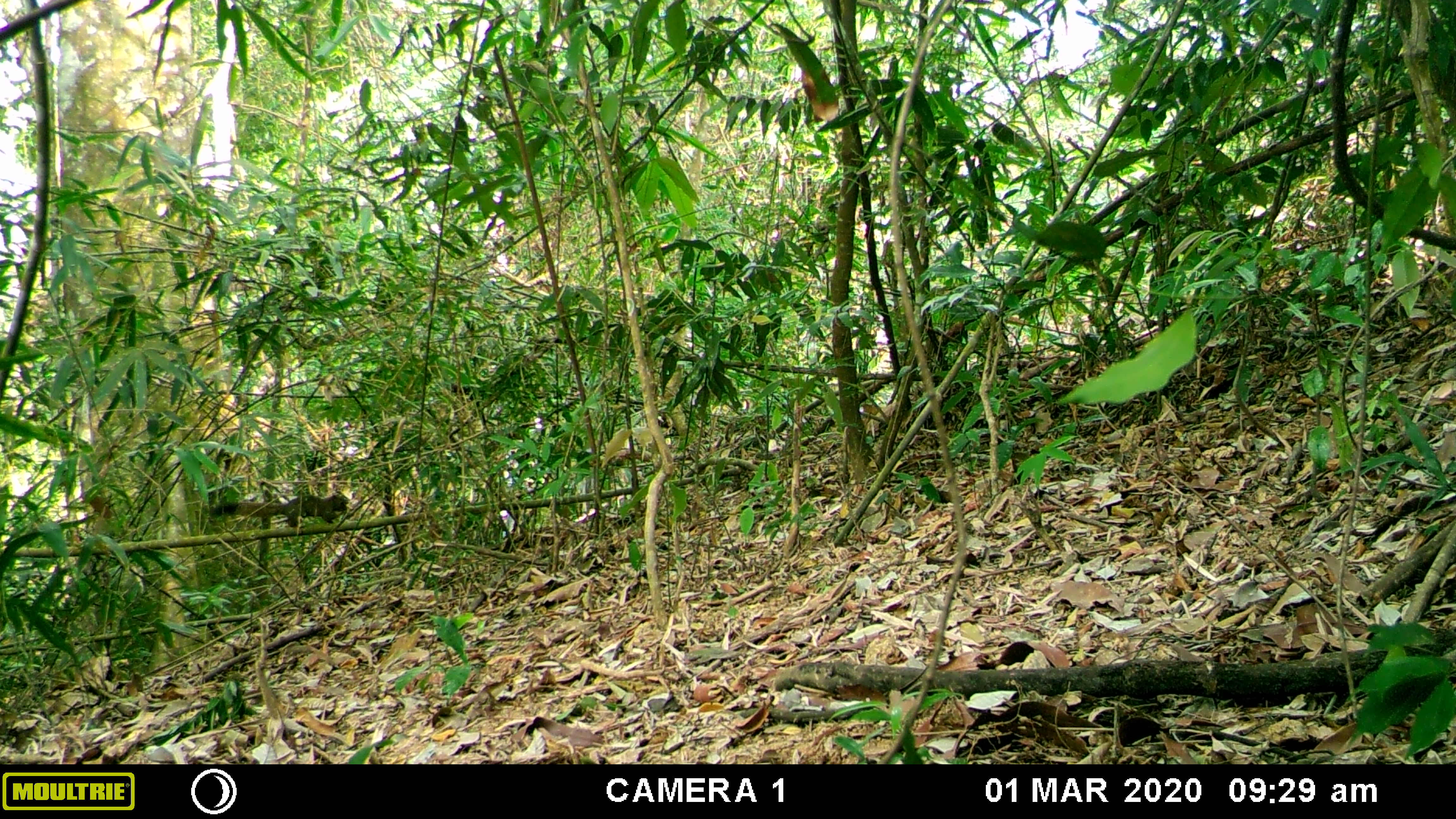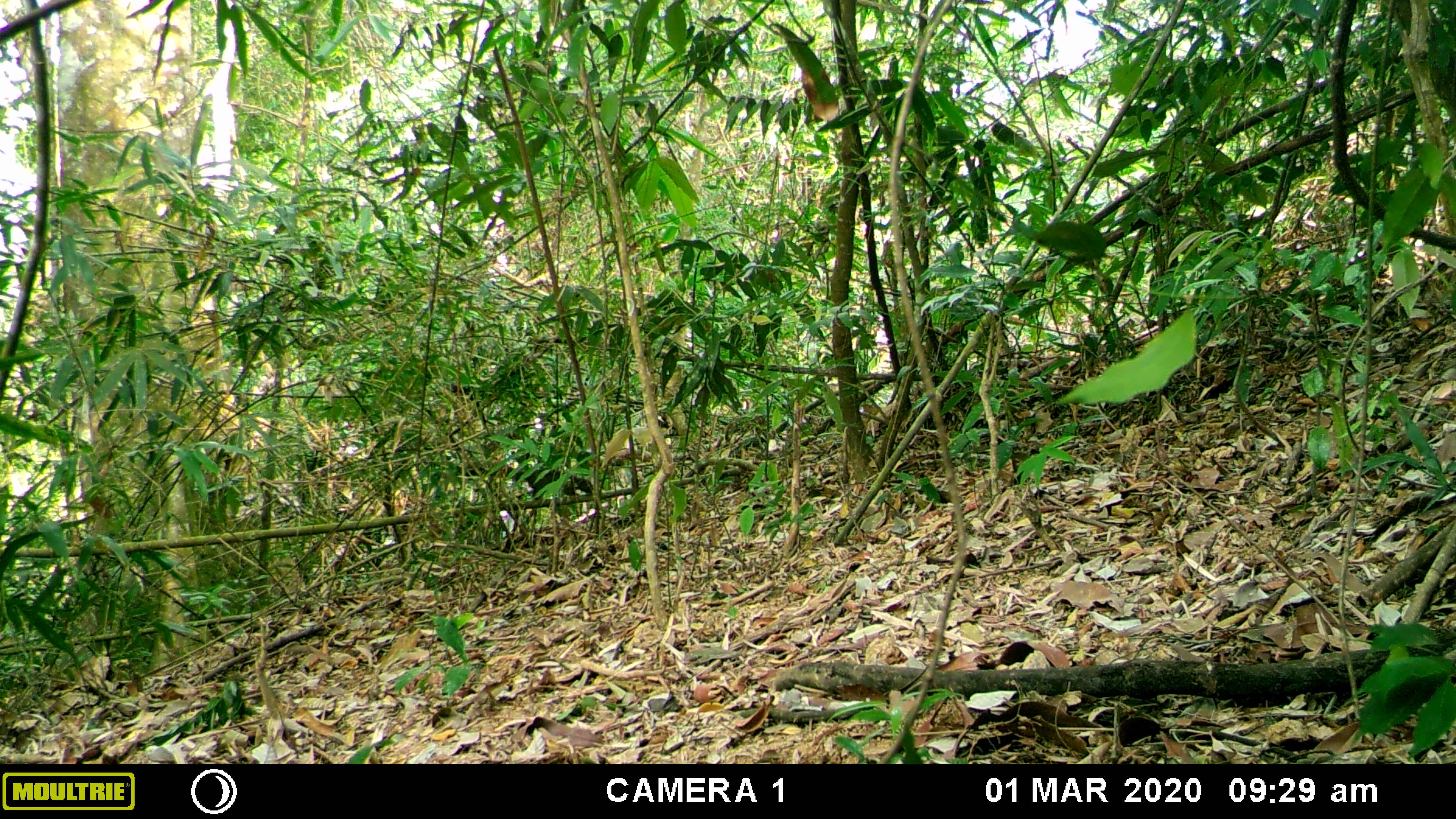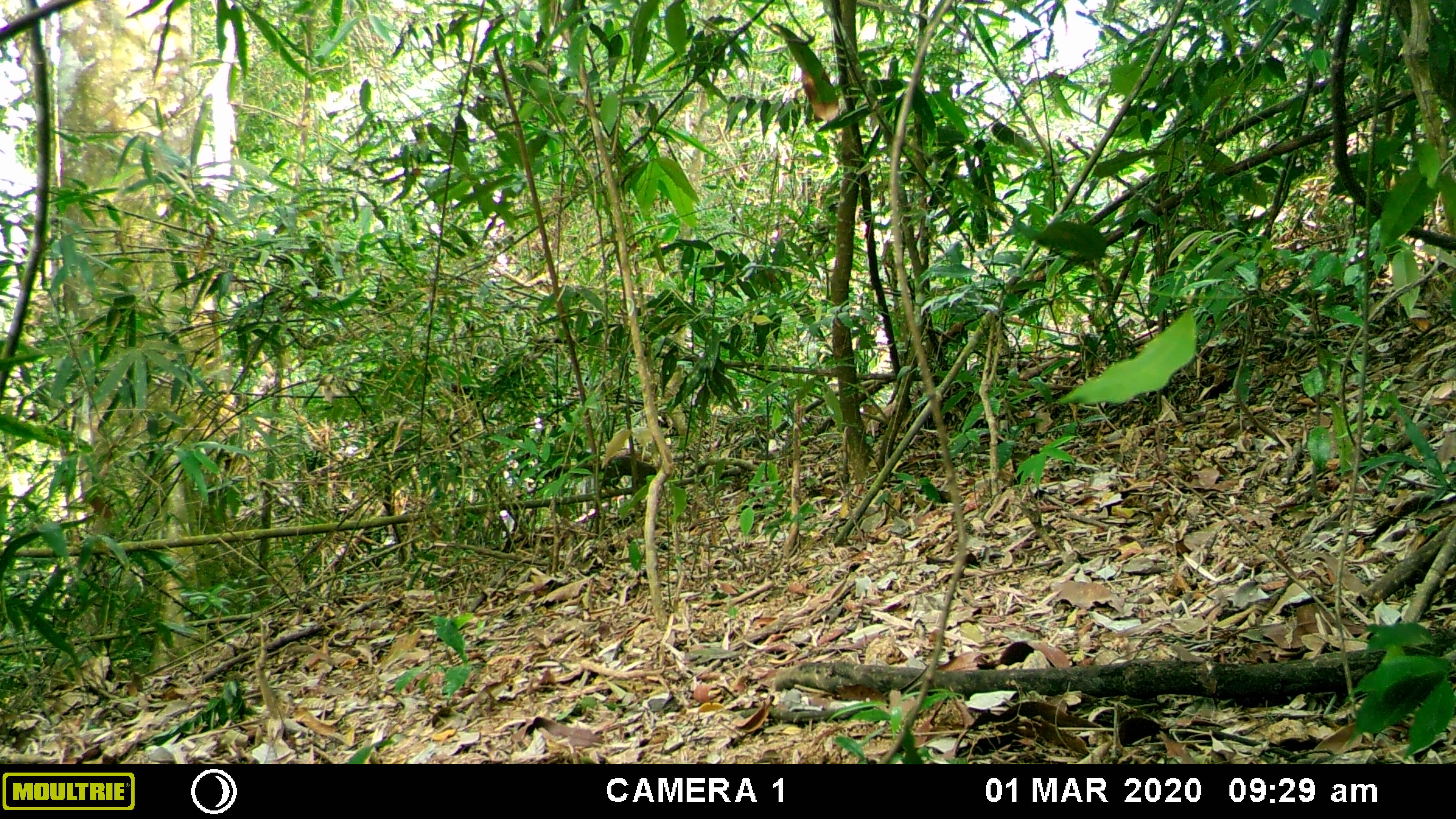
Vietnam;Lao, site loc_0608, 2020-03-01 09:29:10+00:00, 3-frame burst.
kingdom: Animalia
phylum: Chordata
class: Mammalia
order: Rodentia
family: Sciuridae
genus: Callosciurus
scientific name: Callosciurus erythraeus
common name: pallas's squirrel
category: pallass squirrel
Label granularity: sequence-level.